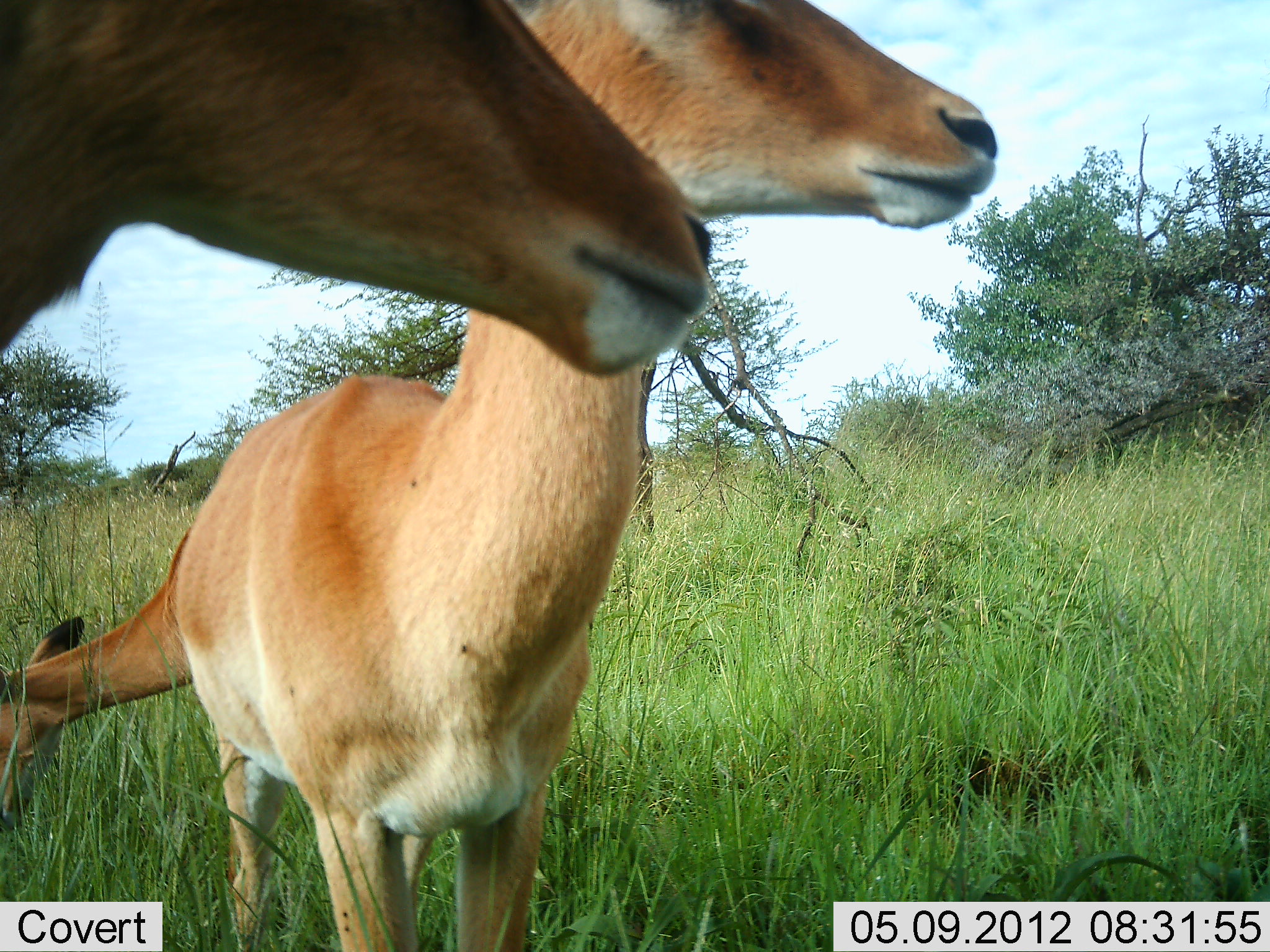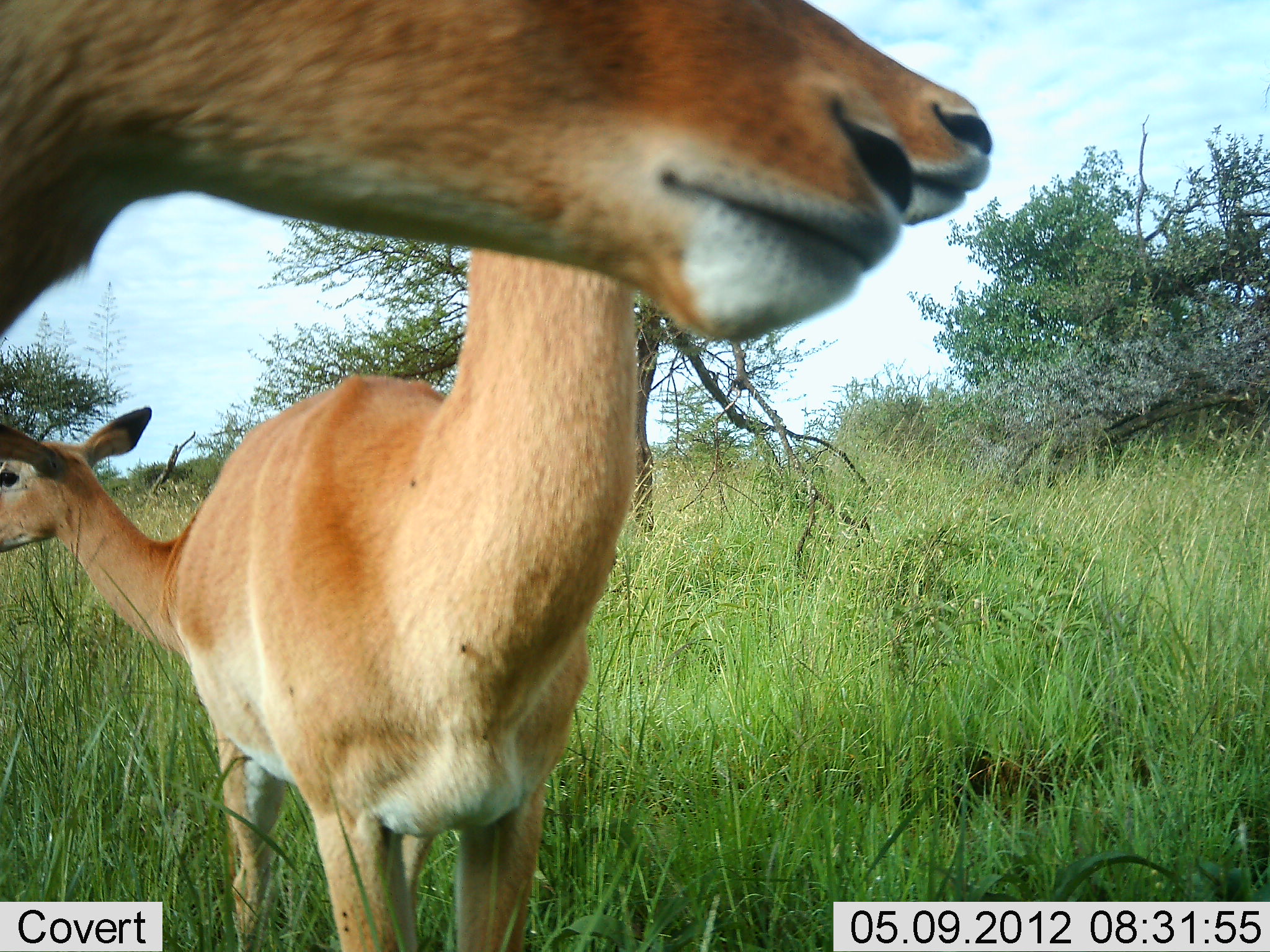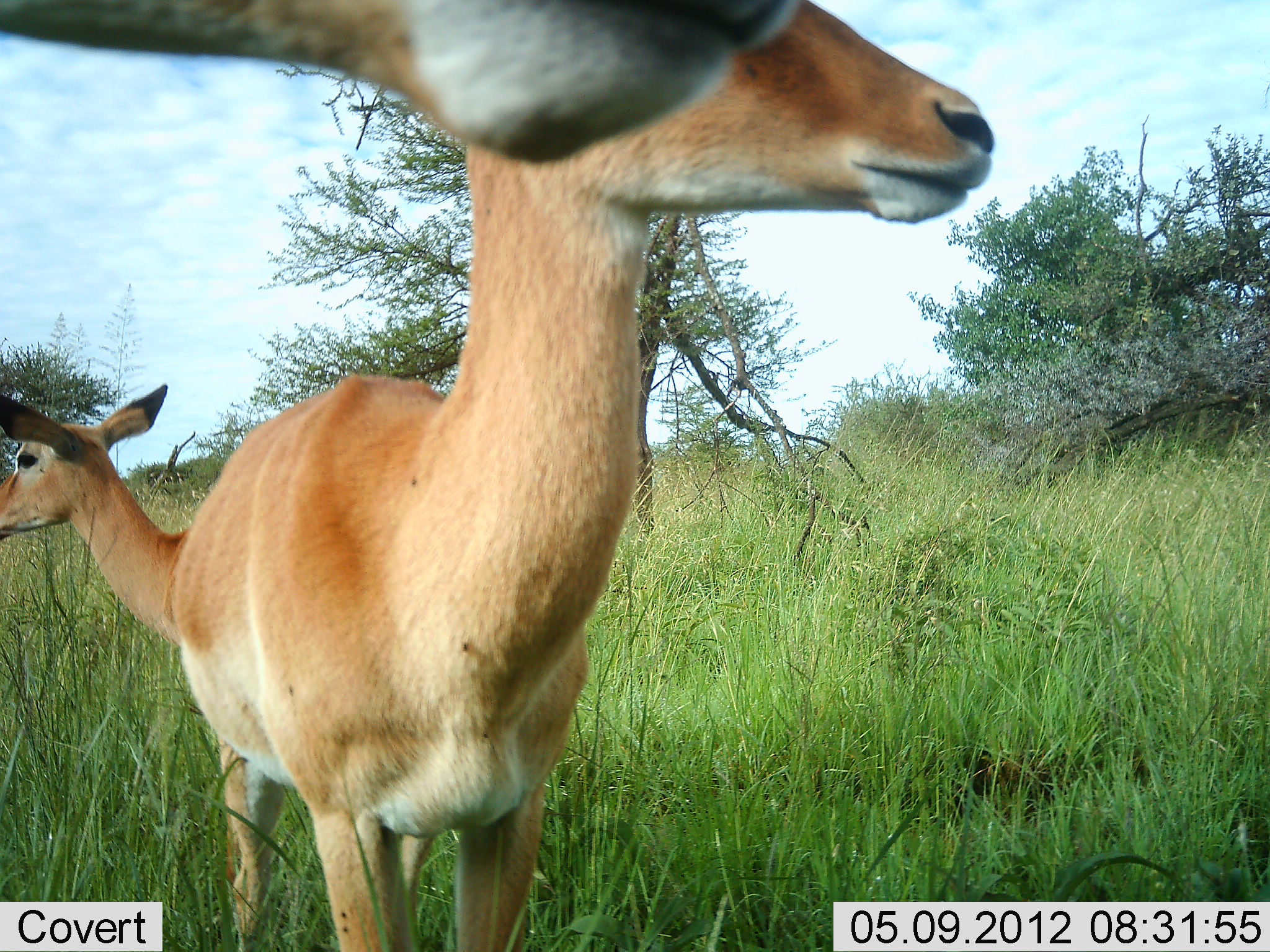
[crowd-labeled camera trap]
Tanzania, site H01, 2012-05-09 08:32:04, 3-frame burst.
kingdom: Animalia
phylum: Chordata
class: Mammalia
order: Artiodactyla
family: Bovidae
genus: Aepyceros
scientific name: Aepyceros melampus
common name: impala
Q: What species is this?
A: Impala (Aepyceros melampus).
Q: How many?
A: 3.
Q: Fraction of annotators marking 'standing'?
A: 100%.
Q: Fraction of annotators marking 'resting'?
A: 0%.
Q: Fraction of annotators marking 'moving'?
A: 0%.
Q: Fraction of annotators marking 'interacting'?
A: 0%.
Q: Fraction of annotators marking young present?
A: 0%.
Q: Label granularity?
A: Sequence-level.